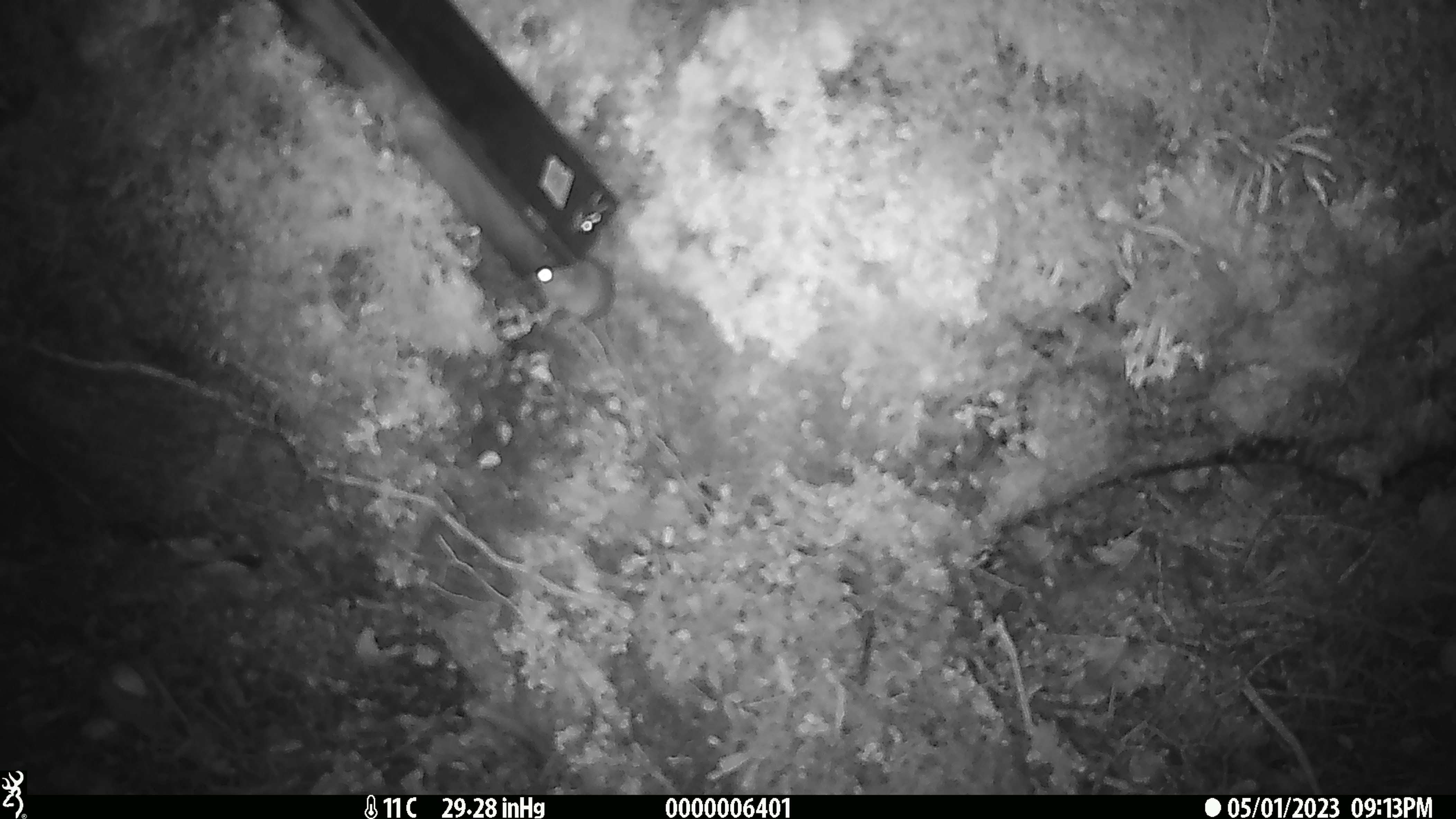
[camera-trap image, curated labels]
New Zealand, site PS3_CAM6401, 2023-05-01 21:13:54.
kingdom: Animalia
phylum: Chordata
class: Mammalia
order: Rodentia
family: Muridae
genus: Mus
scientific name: Mus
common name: mouse